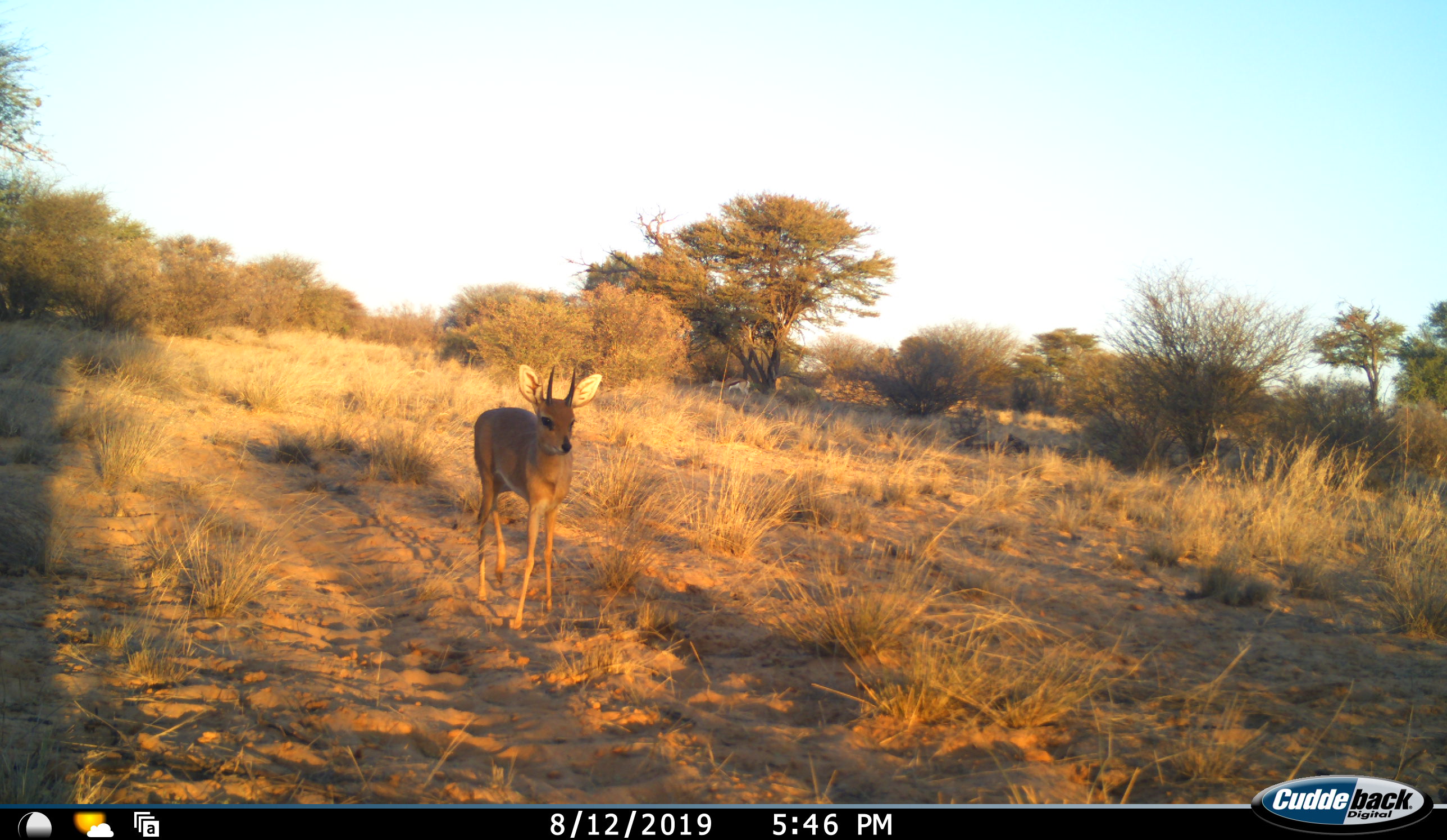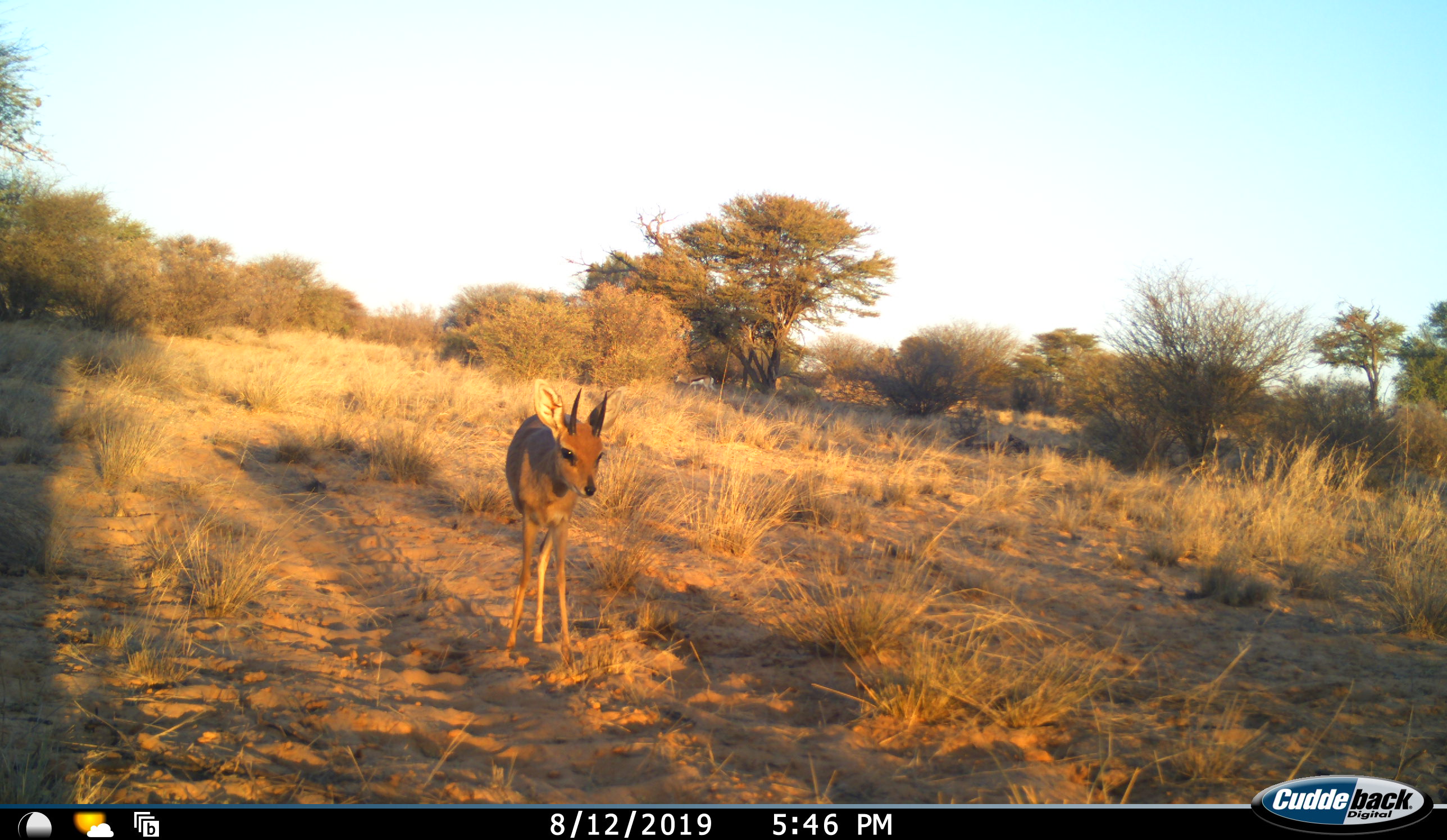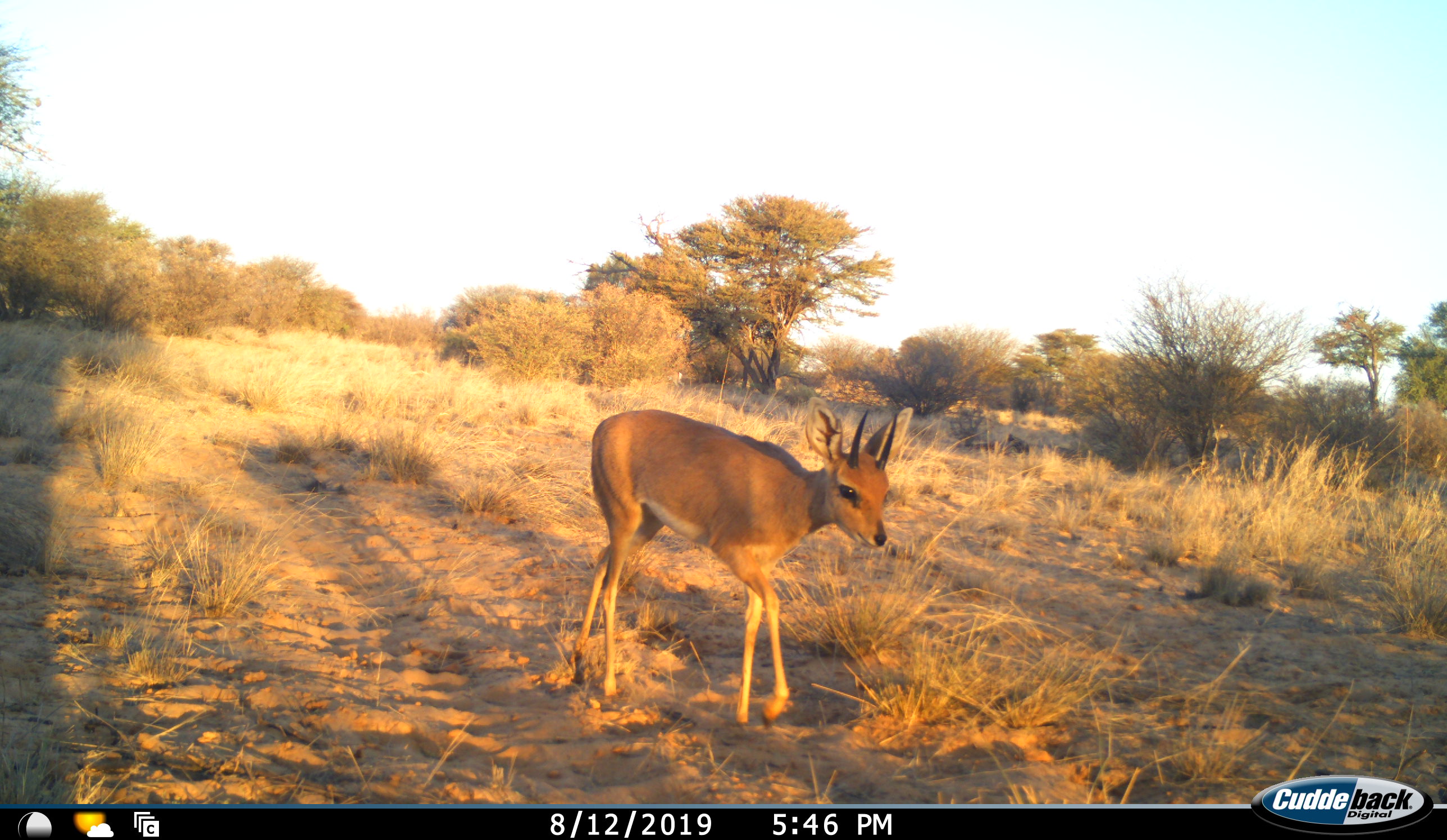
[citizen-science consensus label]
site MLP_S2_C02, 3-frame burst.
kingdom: Animalia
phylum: Chordata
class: Mammalia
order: Artiodactyla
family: Bovidae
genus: Raphicerus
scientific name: Raphicerus campestris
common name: steenbok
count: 1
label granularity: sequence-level